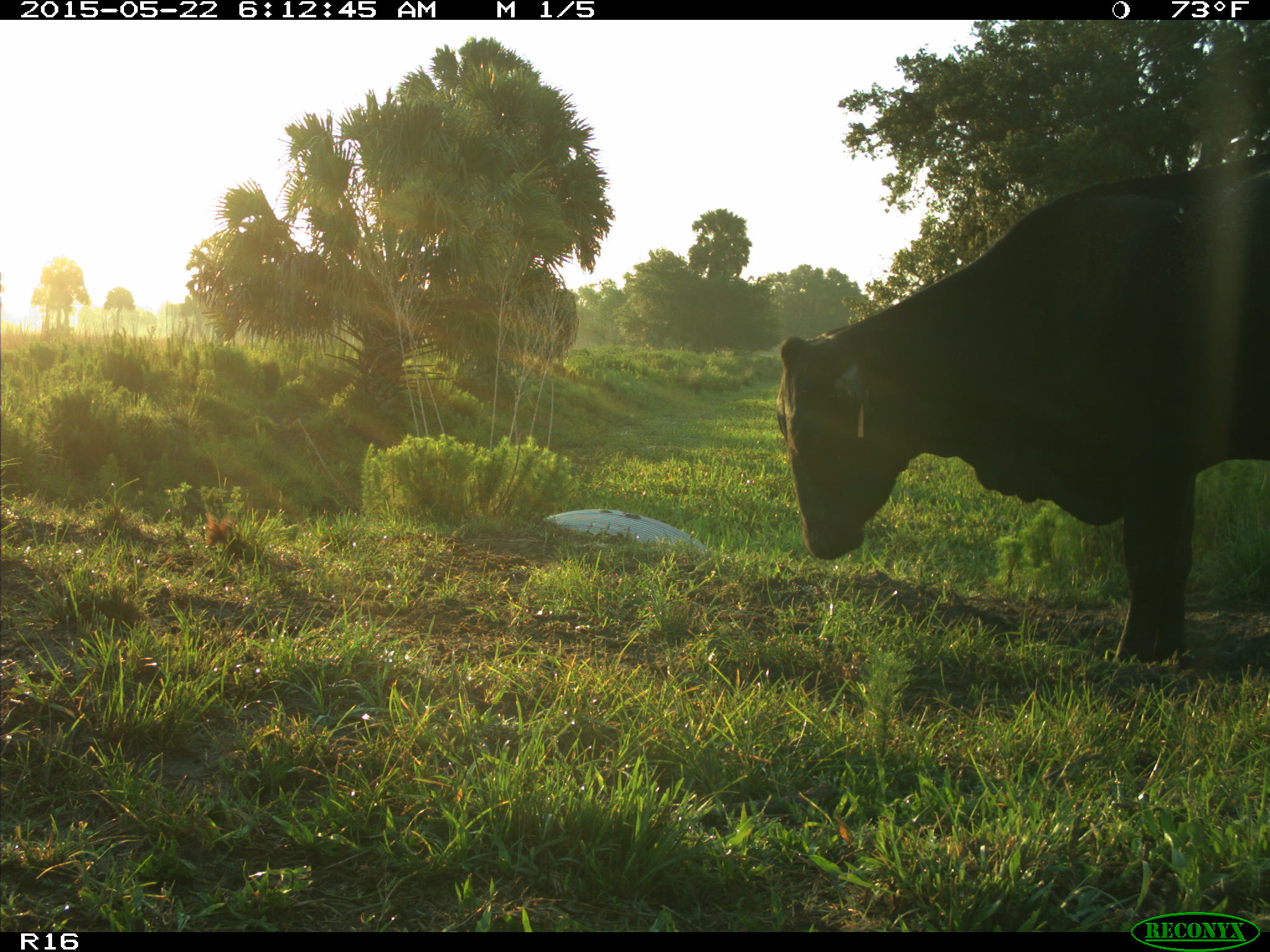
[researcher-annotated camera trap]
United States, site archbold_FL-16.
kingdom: Animalia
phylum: Chordata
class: Mammalia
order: Artiodactyla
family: Bovidae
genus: Bos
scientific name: Bos taurus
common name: domestic cow